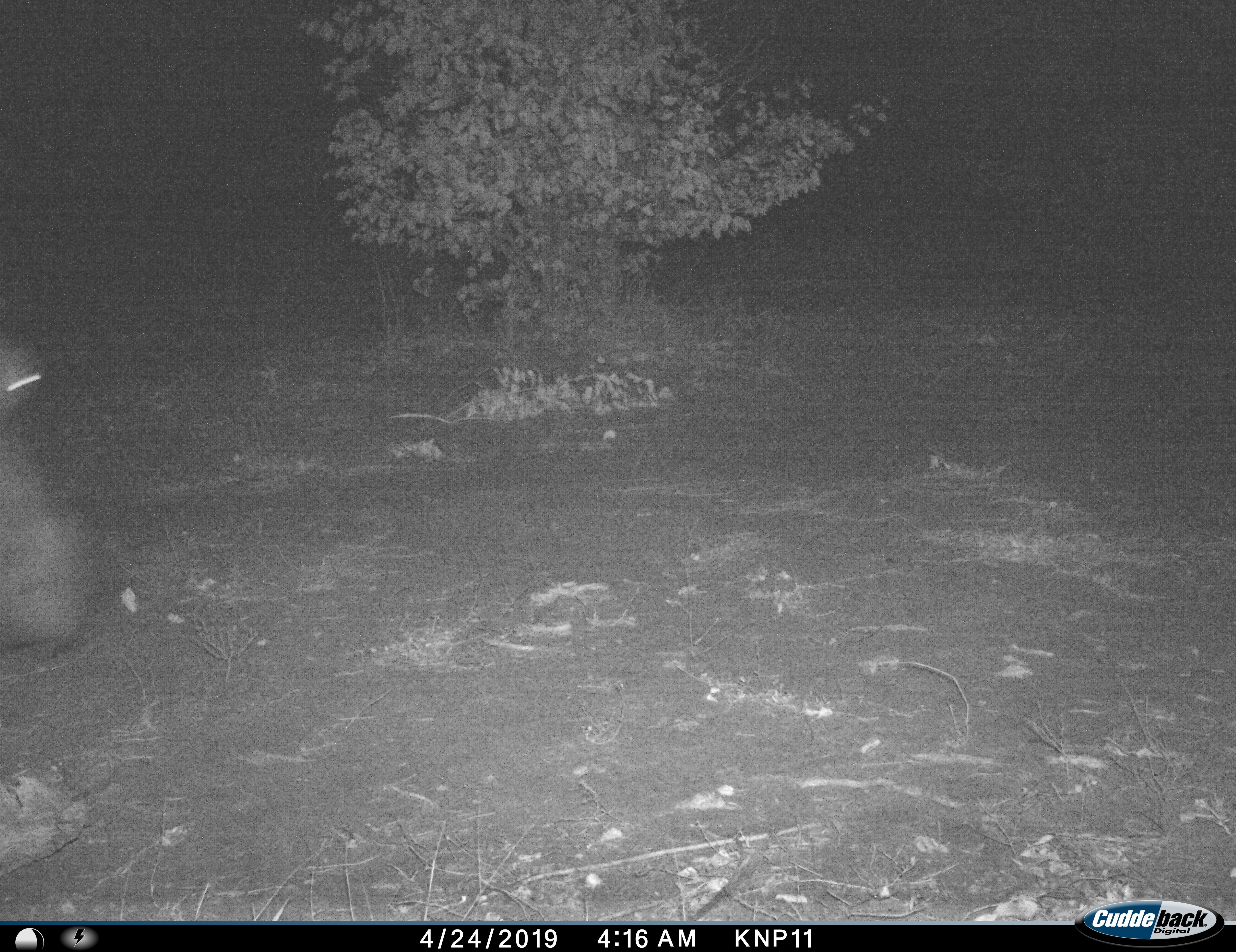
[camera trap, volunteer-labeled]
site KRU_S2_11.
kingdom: Animalia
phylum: Chordata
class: Mammalia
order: Artiodactyla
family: Hippopotamidae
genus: Hippopotamus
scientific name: Hippopotamus amphibius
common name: hippopotamus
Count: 1.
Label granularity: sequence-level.